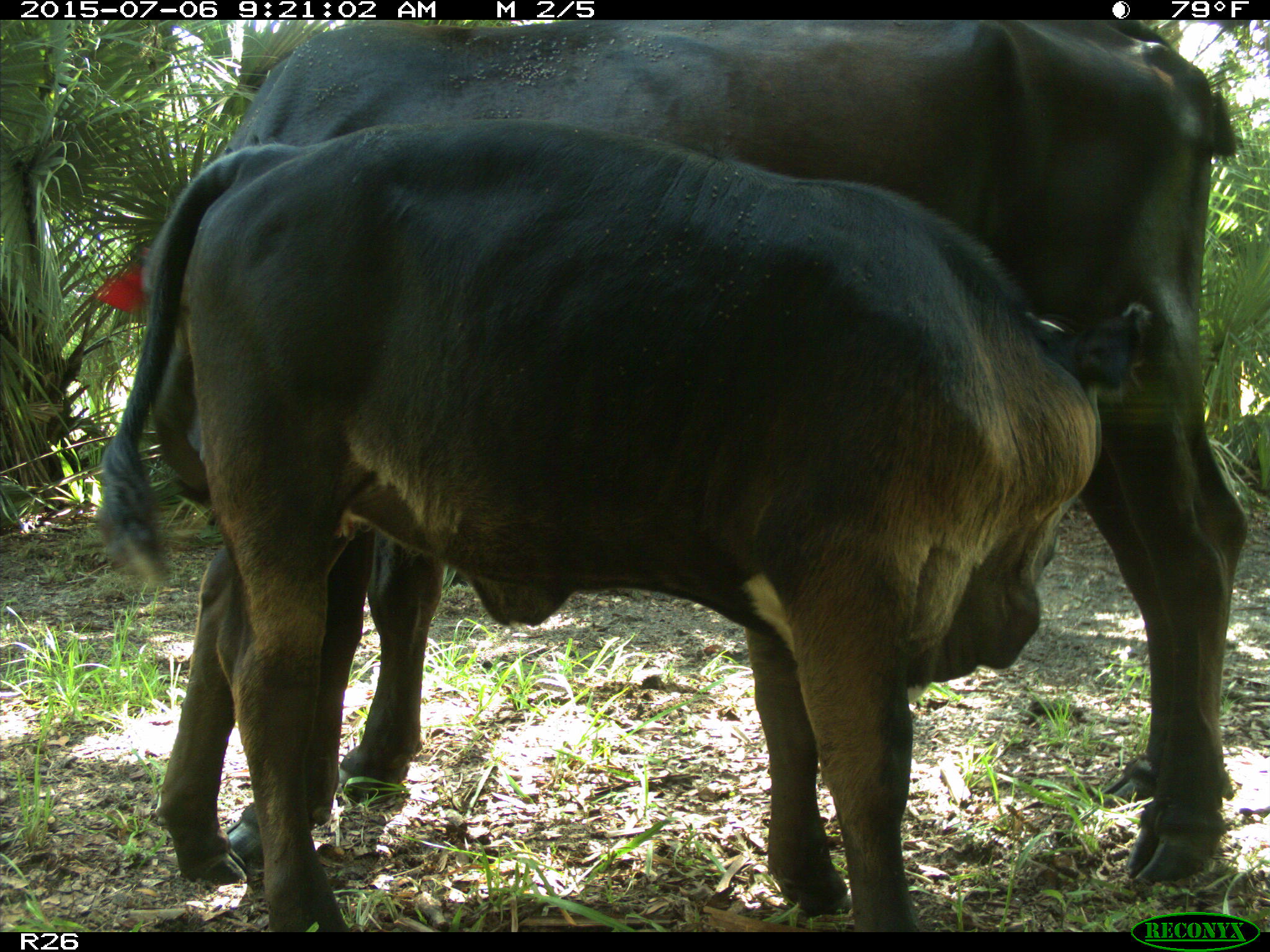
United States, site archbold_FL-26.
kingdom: Animalia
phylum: Chordata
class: Mammalia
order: Artiodactyla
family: Bovidae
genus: Bos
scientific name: Bos taurus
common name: domestic cow